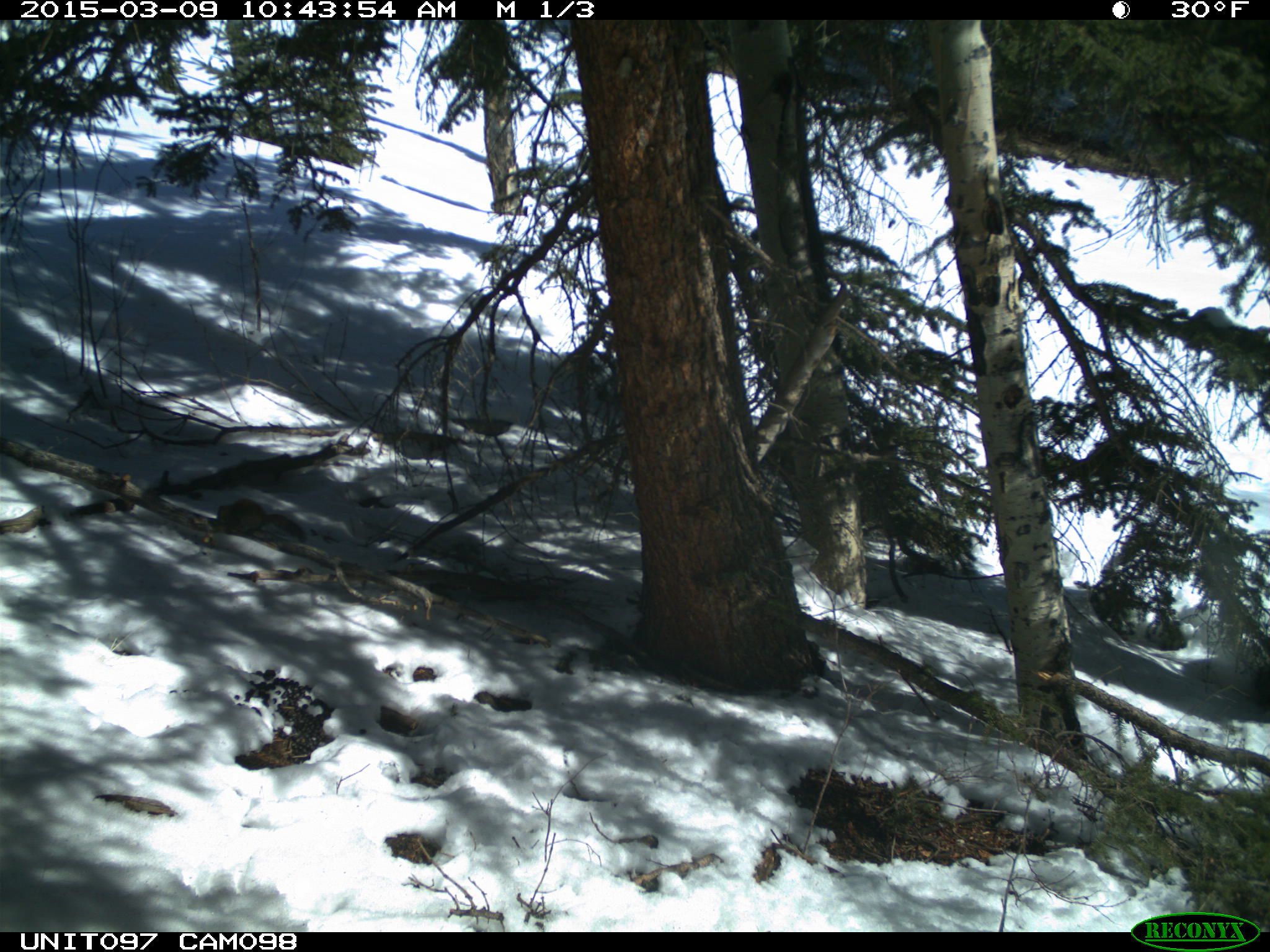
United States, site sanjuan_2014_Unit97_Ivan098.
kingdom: Animalia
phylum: Chordata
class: Mammalia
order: Rodentia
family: Sciuridae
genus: Tamiasciurus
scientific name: Tamiasciurus hudsonicus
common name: american red squirrel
Tamiasciurus hudsonicus (american red squirrel).